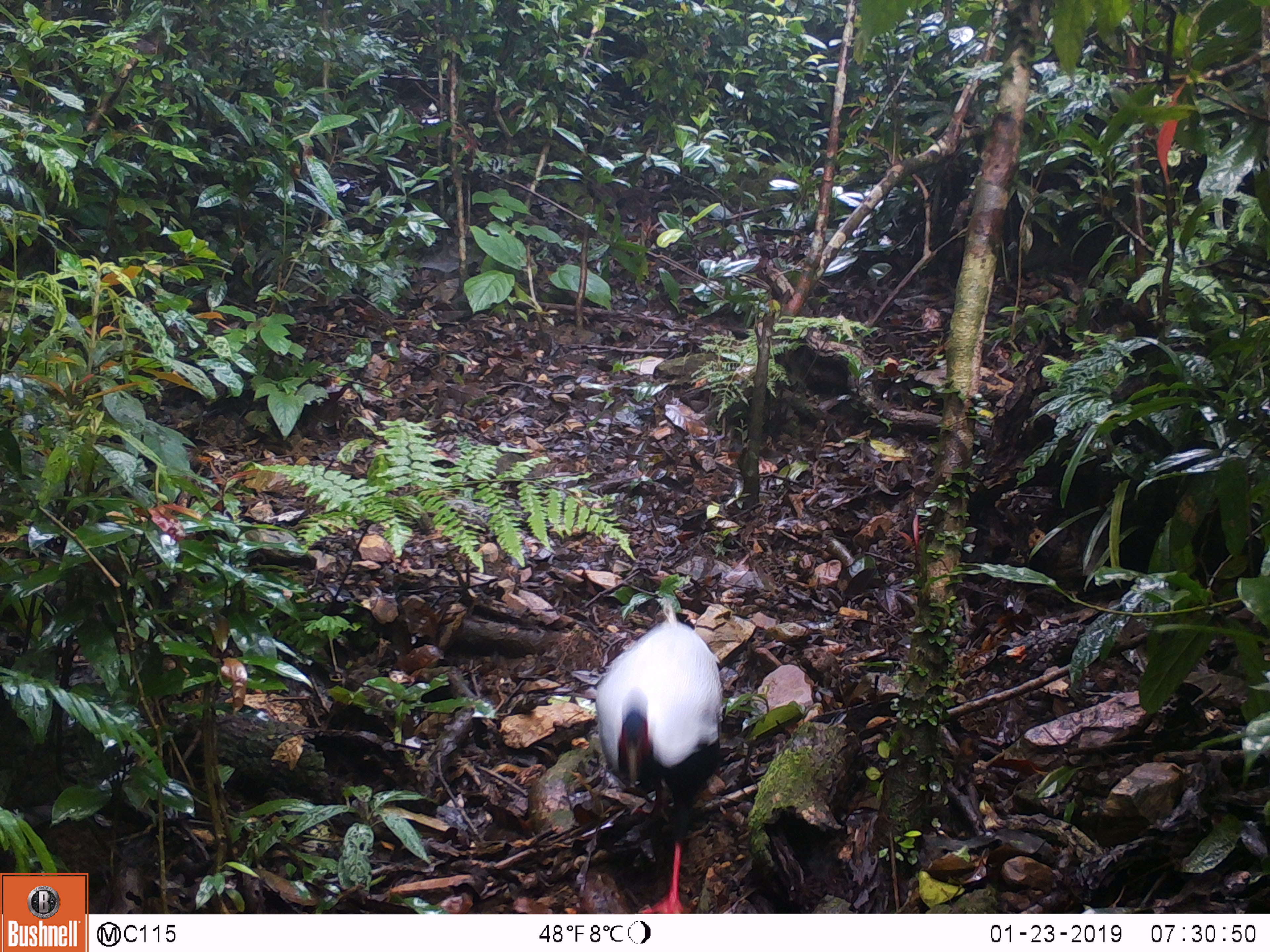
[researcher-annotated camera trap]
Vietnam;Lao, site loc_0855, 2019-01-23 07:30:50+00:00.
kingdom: Animalia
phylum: Chordata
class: Aves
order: Galliformes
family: Phasianidae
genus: Lophura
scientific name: Lophura nycthemera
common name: silver pheasant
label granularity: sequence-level